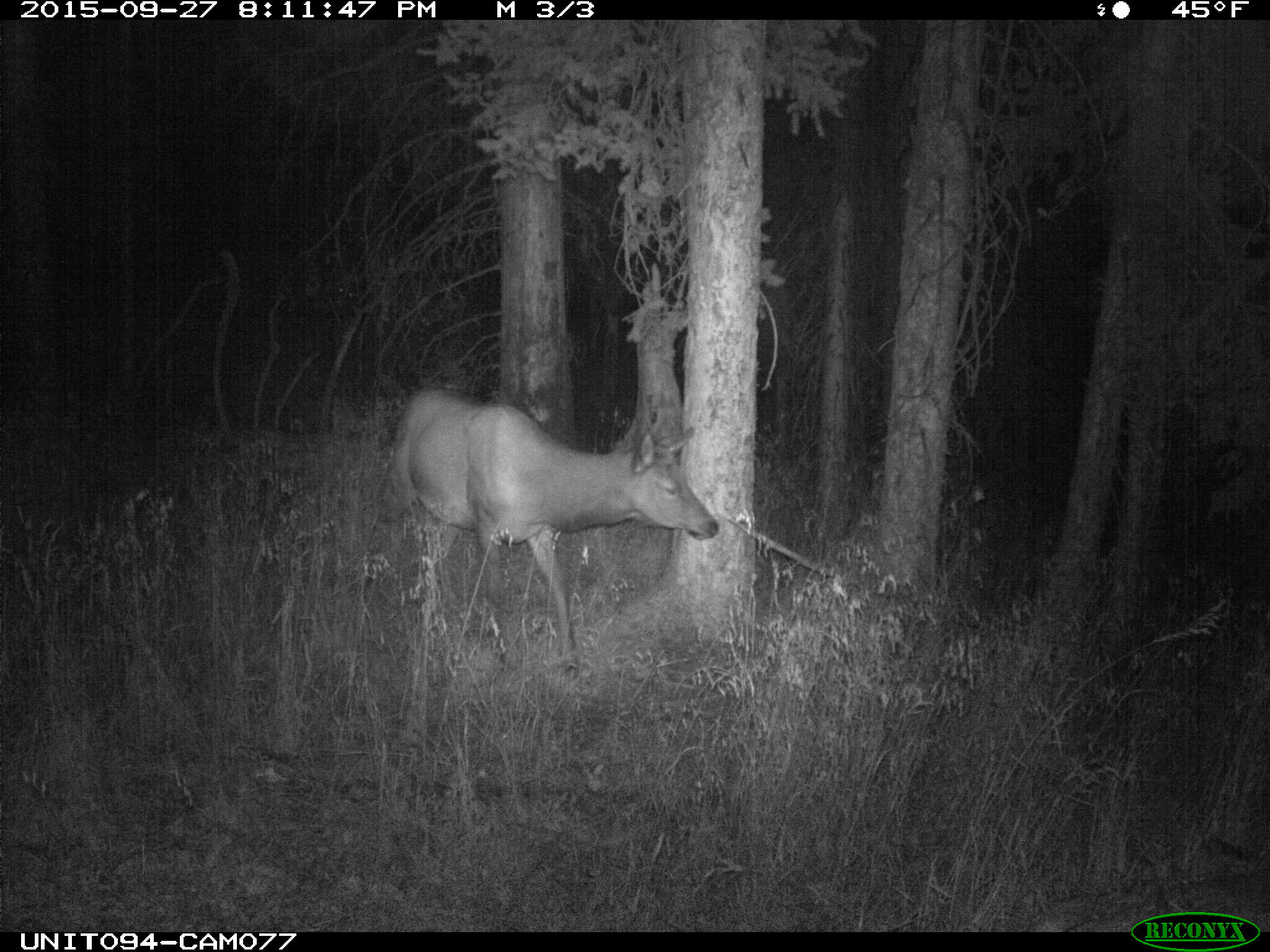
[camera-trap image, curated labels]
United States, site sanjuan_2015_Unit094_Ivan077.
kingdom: Animalia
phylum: Chordata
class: Mammalia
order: Artiodactyla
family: Cervidae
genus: Cervus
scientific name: Cervus elaphus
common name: red deer